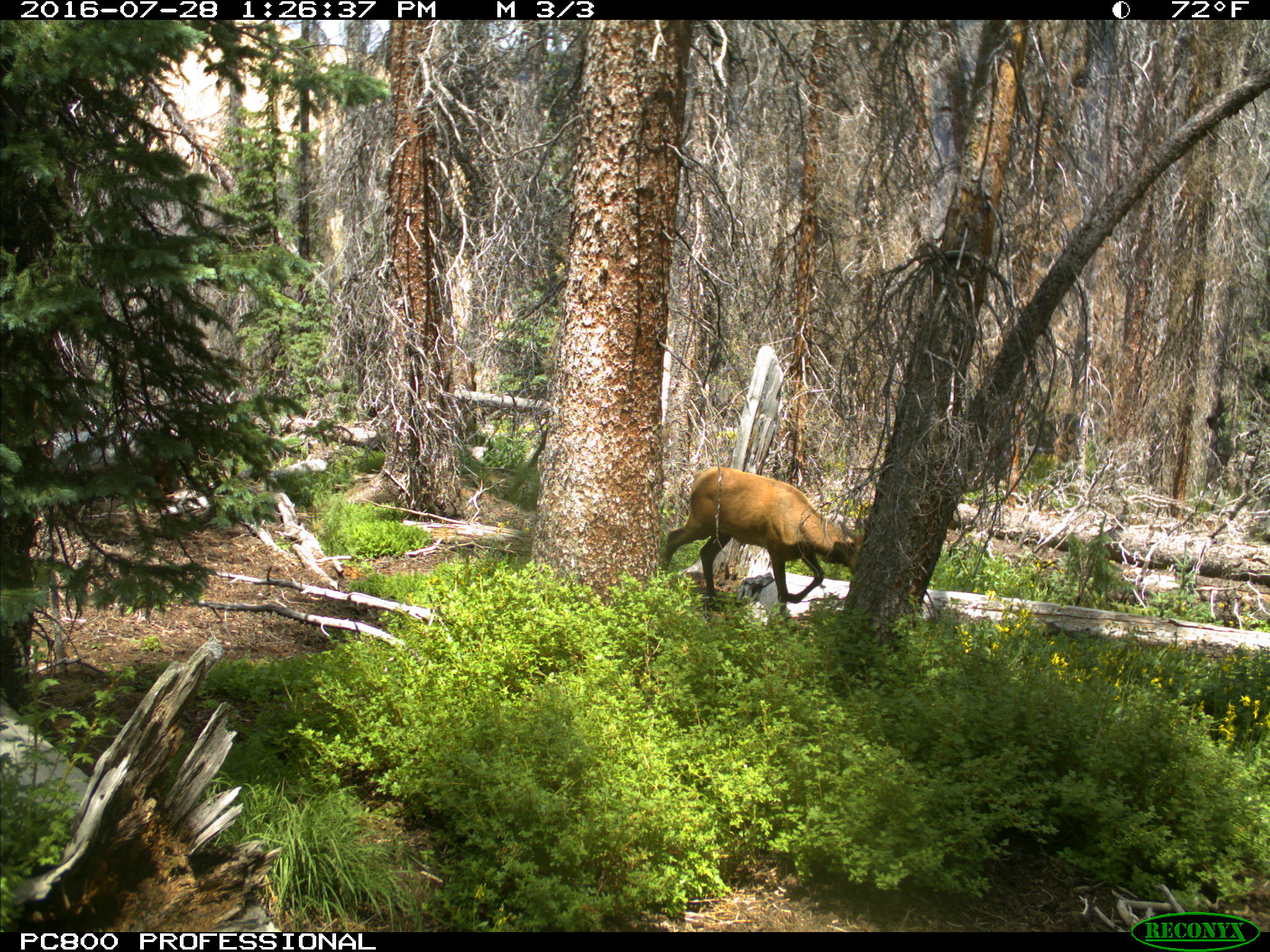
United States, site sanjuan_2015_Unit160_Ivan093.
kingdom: Animalia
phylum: Chordata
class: Mammalia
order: Artiodactyla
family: Cervidae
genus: Cervus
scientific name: Cervus elaphus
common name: red deer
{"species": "Cervus elaphus (red deer)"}